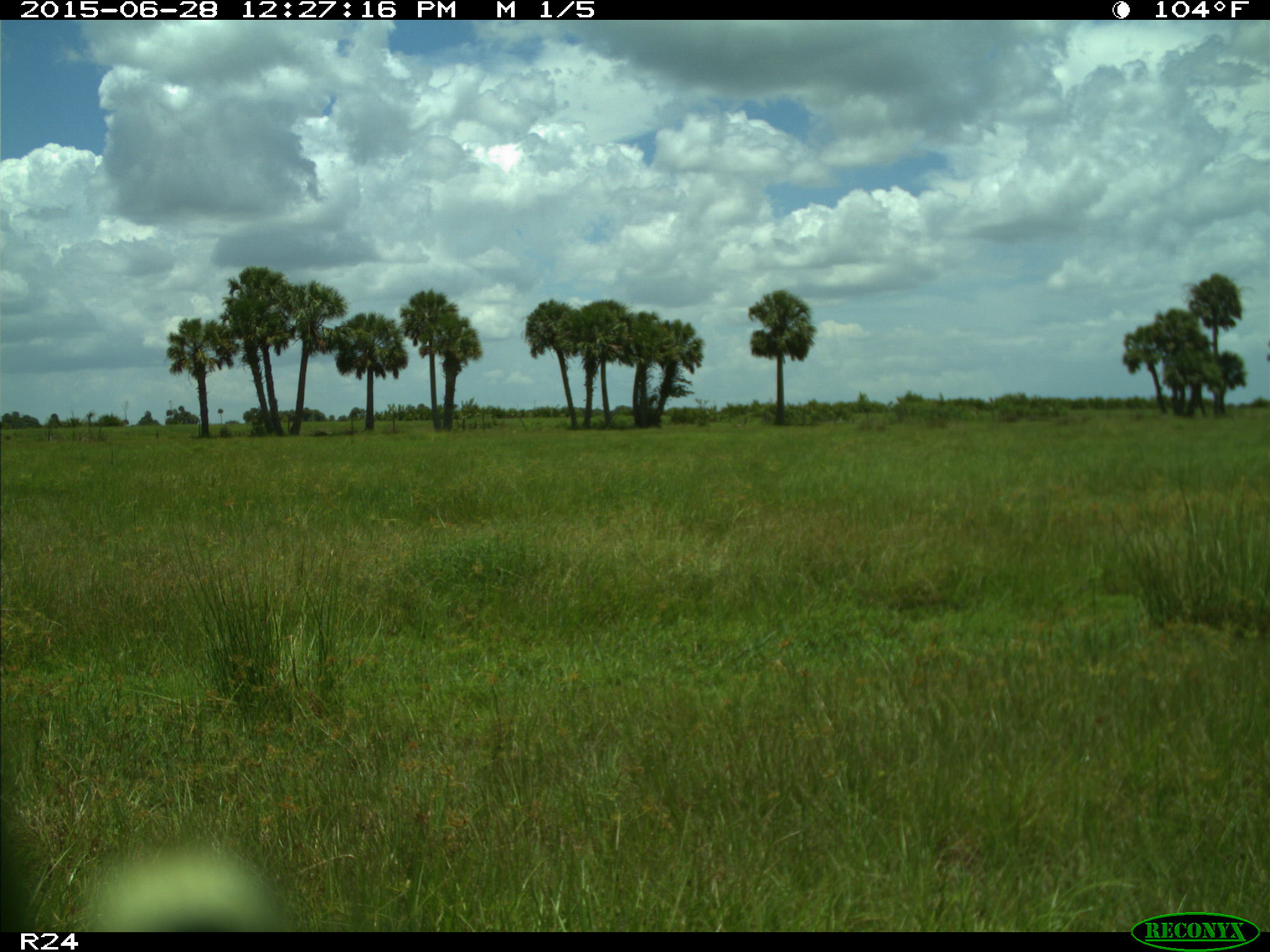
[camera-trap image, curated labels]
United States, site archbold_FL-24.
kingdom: Animalia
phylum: Chordata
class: Mammalia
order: Artiodactyla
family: Bovidae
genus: Bos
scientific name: Bos taurus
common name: domestic cow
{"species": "Bos taurus (domestic cow)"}